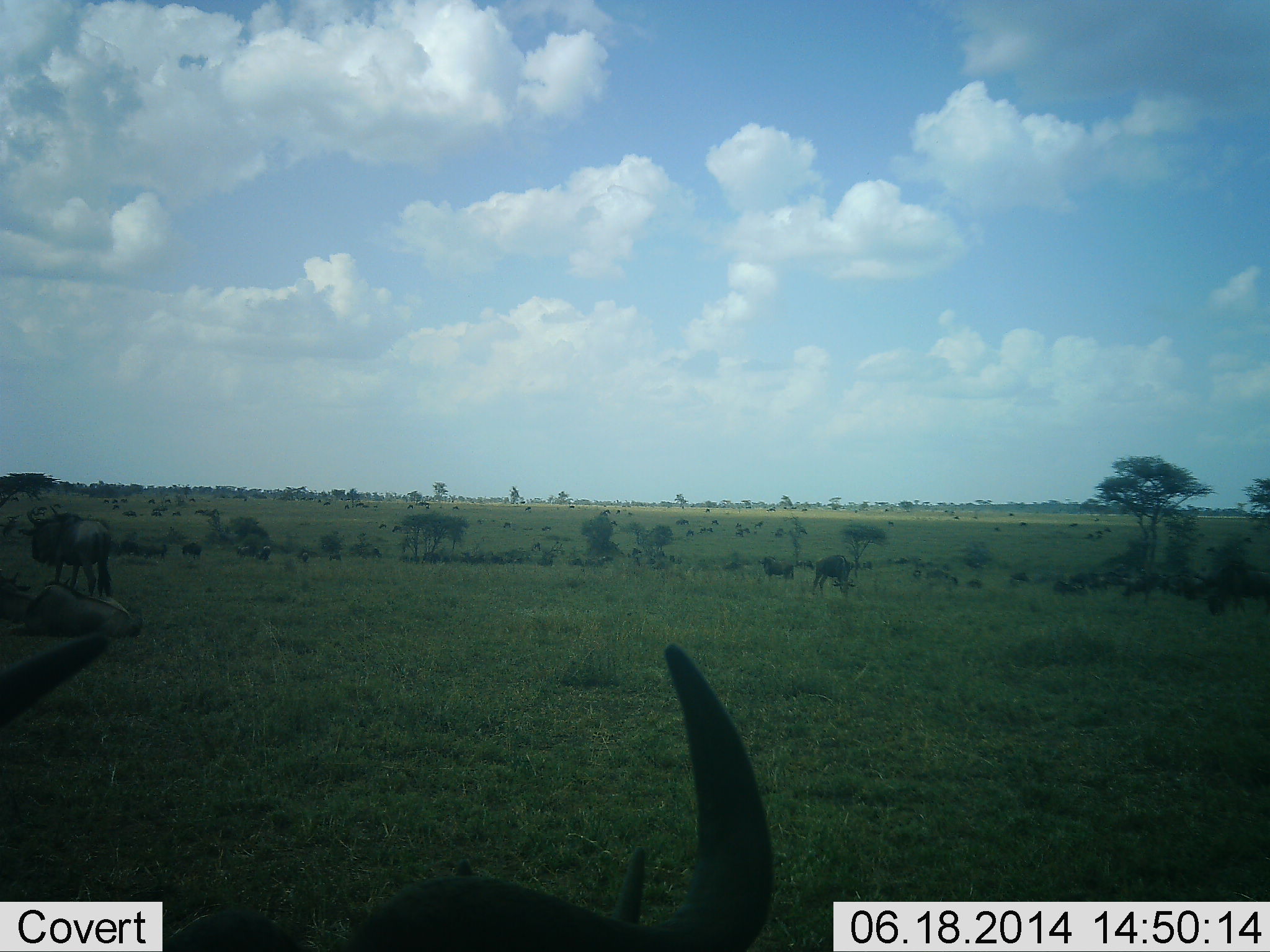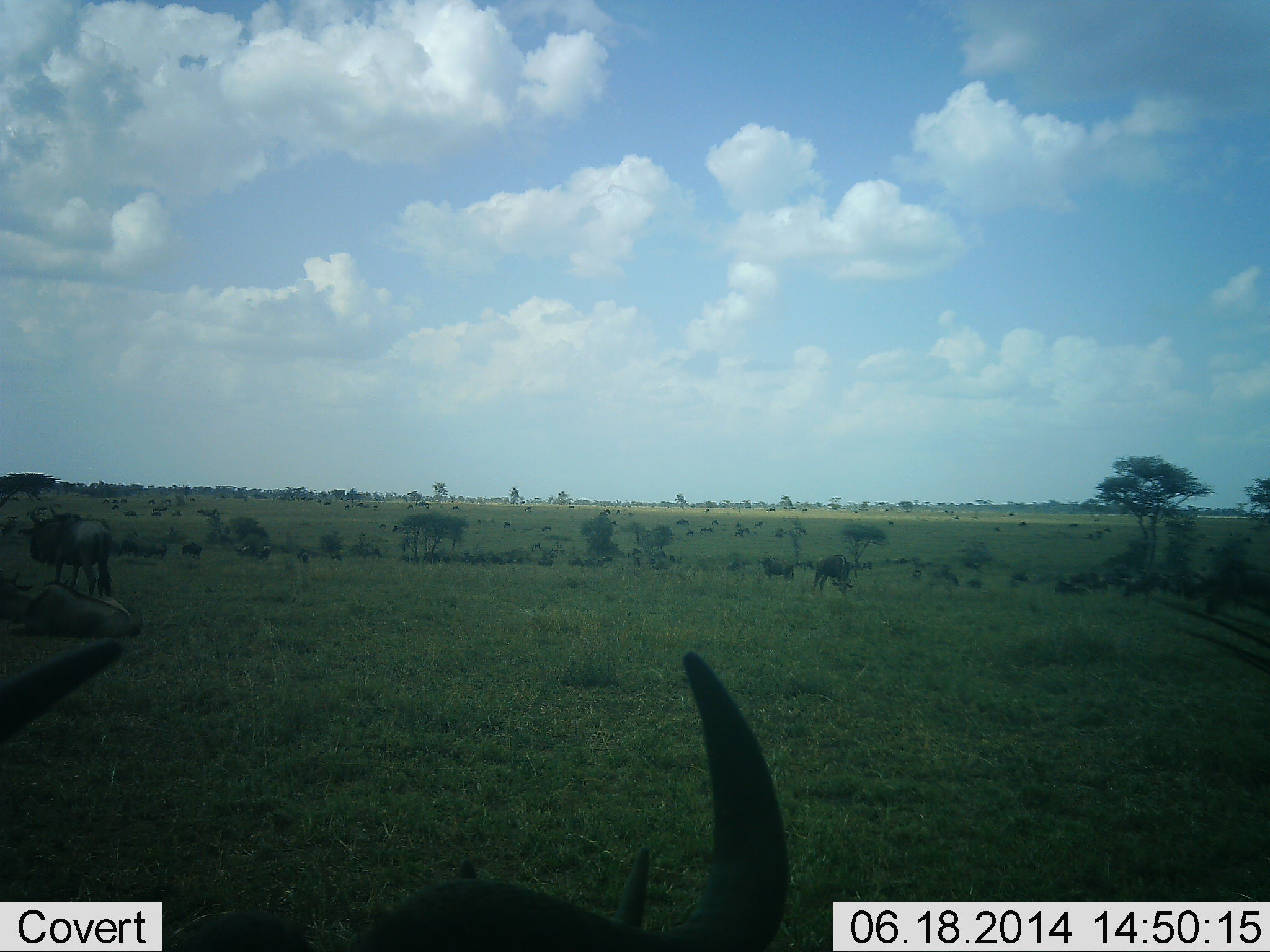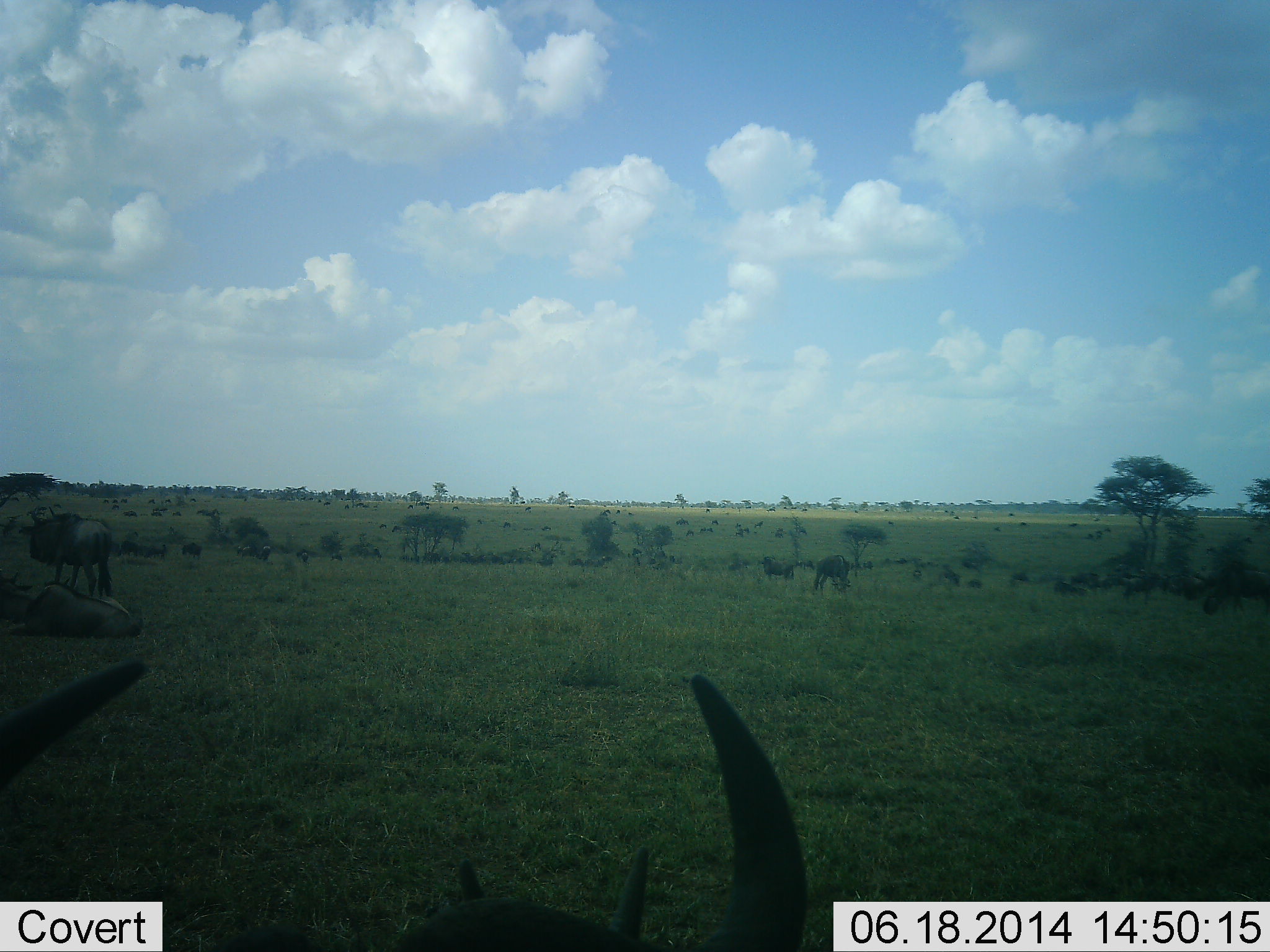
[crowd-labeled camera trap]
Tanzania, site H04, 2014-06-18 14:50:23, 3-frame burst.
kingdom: Animalia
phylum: Chordata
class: Mammalia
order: Artiodactyla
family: Bovidae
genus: Connochaetes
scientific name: Connochaetes taurinus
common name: blue wildebeest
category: wildebeest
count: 5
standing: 80%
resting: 60%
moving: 30%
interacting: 0%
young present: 0%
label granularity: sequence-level